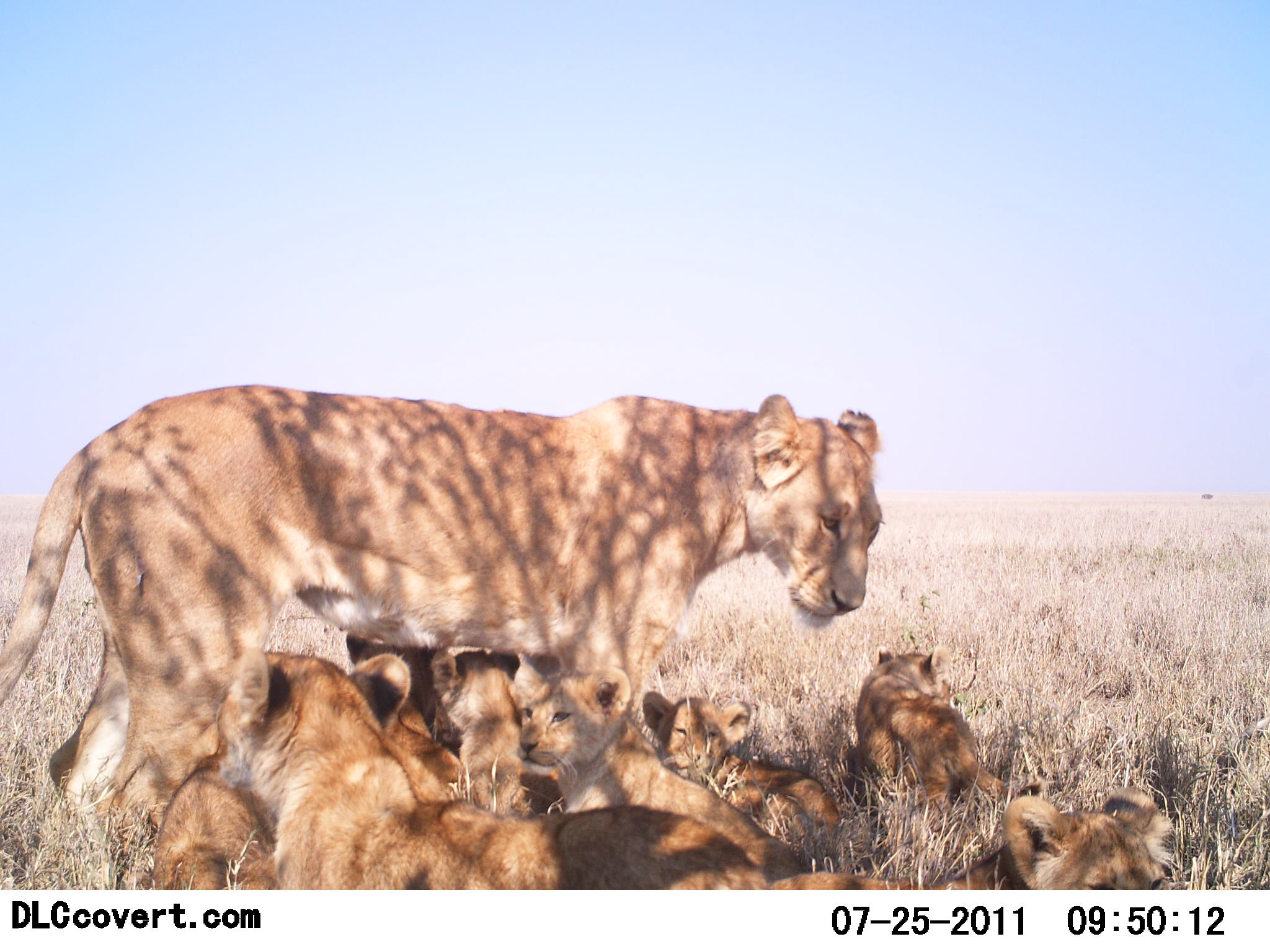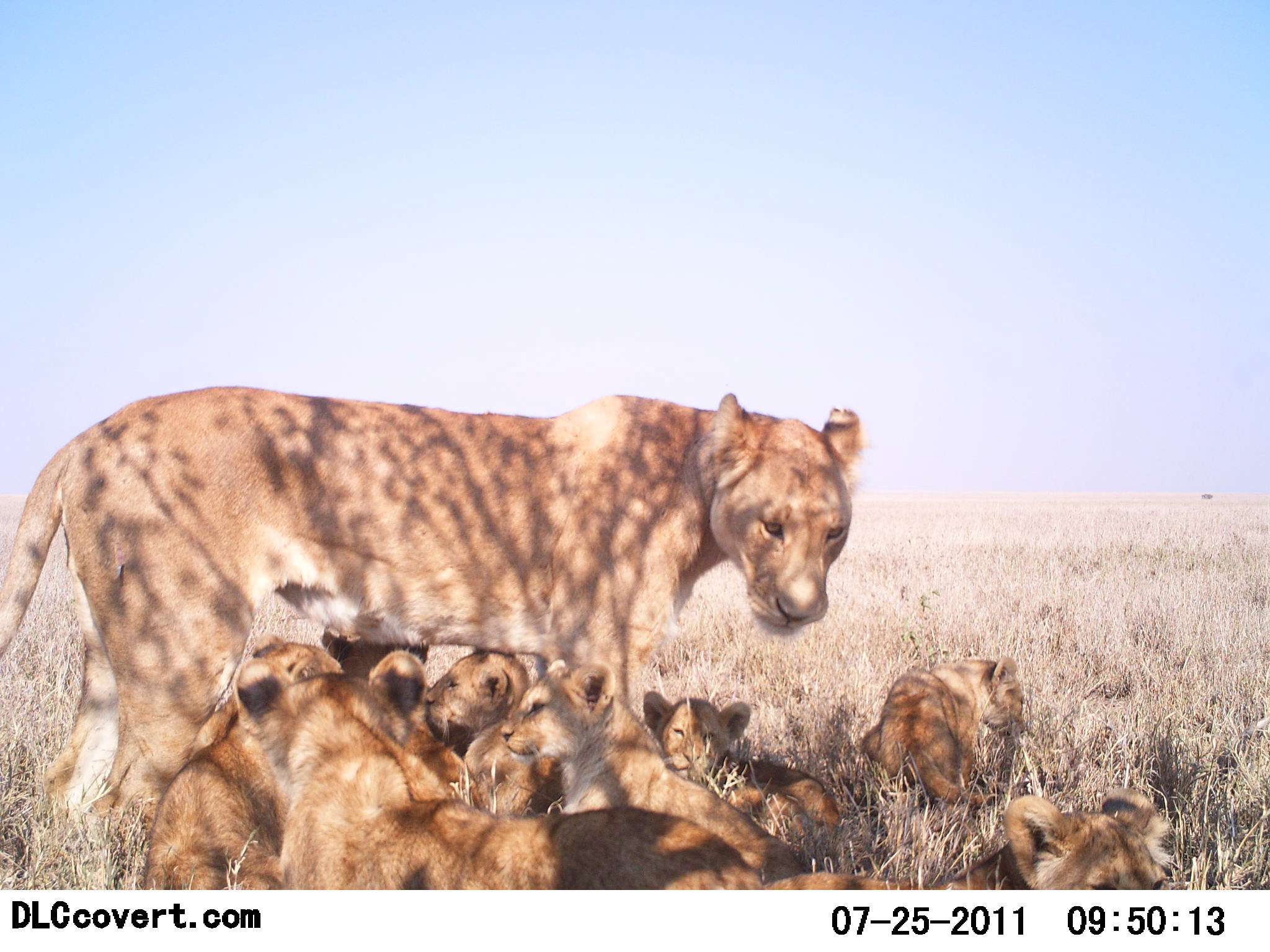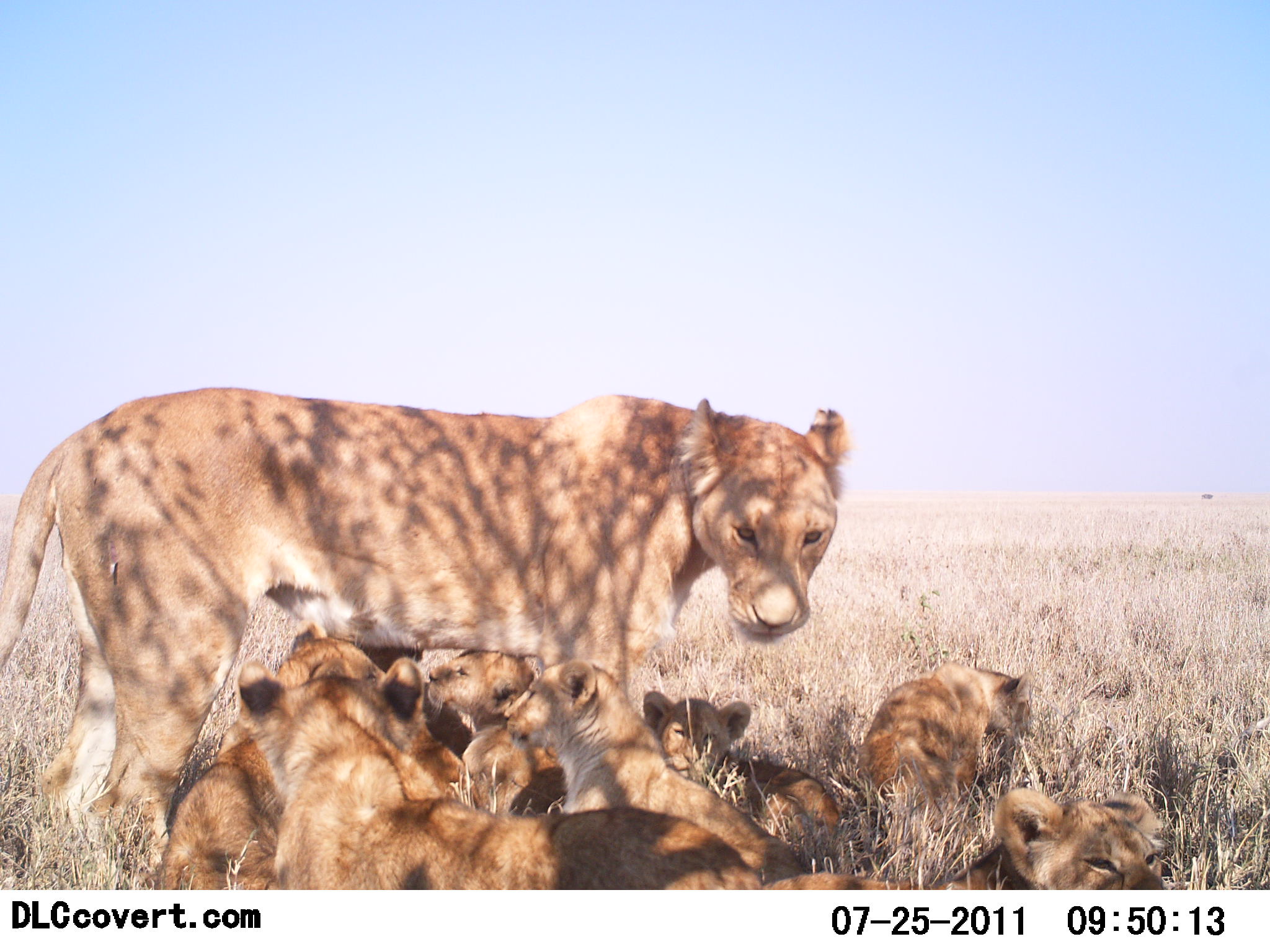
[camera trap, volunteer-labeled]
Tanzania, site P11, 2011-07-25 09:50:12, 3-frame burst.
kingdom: Animalia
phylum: Chordata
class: Mammalia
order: Carnivora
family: Felidae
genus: Panthera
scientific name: Panthera leo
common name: lion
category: lionfemale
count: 9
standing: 45%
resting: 64%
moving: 18%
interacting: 45%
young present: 73%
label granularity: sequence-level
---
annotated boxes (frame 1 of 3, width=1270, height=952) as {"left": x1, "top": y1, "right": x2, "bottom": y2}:
animal: {"left": 0, "top": 381, "right": 889, "bottom": 889}; {"left": 214, "top": 646, "right": 771, "bottom": 890}; {"left": 510, "top": 648, "right": 806, "bottom": 881}; {"left": 768, "top": 785, "right": 1180, "bottom": 889}; {"left": 850, "top": 642, "right": 1047, "bottom": 818}; {"left": 639, "top": 682, "right": 842, "bottom": 843}; {"left": 428, "top": 646, "right": 567, "bottom": 819}; {"left": 341, "top": 648, "right": 470, "bottom": 799}; {"left": 145, "top": 750, "right": 279, "bottom": 892}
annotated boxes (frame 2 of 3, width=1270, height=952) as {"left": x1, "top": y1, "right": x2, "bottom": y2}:
animal: {"left": 0, "top": 383, "right": 864, "bottom": 888}; {"left": 233, "top": 655, "right": 759, "bottom": 892}; {"left": 500, "top": 659, "right": 805, "bottom": 881}; {"left": 142, "top": 639, "right": 362, "bottom": 892}; {"left": 759, "top": 786, "right": 1174, "bottom": 889}; {"left": 639, "top": 689, "right": 842, "bottom": 826}; {"left": 859, "top": 655, "right": 1027, "bottom": 806}; {"left": 422, "top": 650, "right": 563, "bottom": 821}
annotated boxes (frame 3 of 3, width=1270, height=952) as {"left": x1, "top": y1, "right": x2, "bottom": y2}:
animal: {"left": 2, "top": 382, "right": 846, "bottom": 889}; {"left": 150, "top": 637, "right": 471, "bottom": 886}; {"left": 501, "top": 657, "right": 805, "bottom": 882}; {"left": 766, "top": 789, "right": 1170, "bottom": 892}; {"left": 638, "top": 690, "right": 843, "bottom": 847}; {"left": 424, "top": 646, "right": 568, "bottom": 817}; {"left": 858, "top": 662, "right": 1028, "bottom": 804}